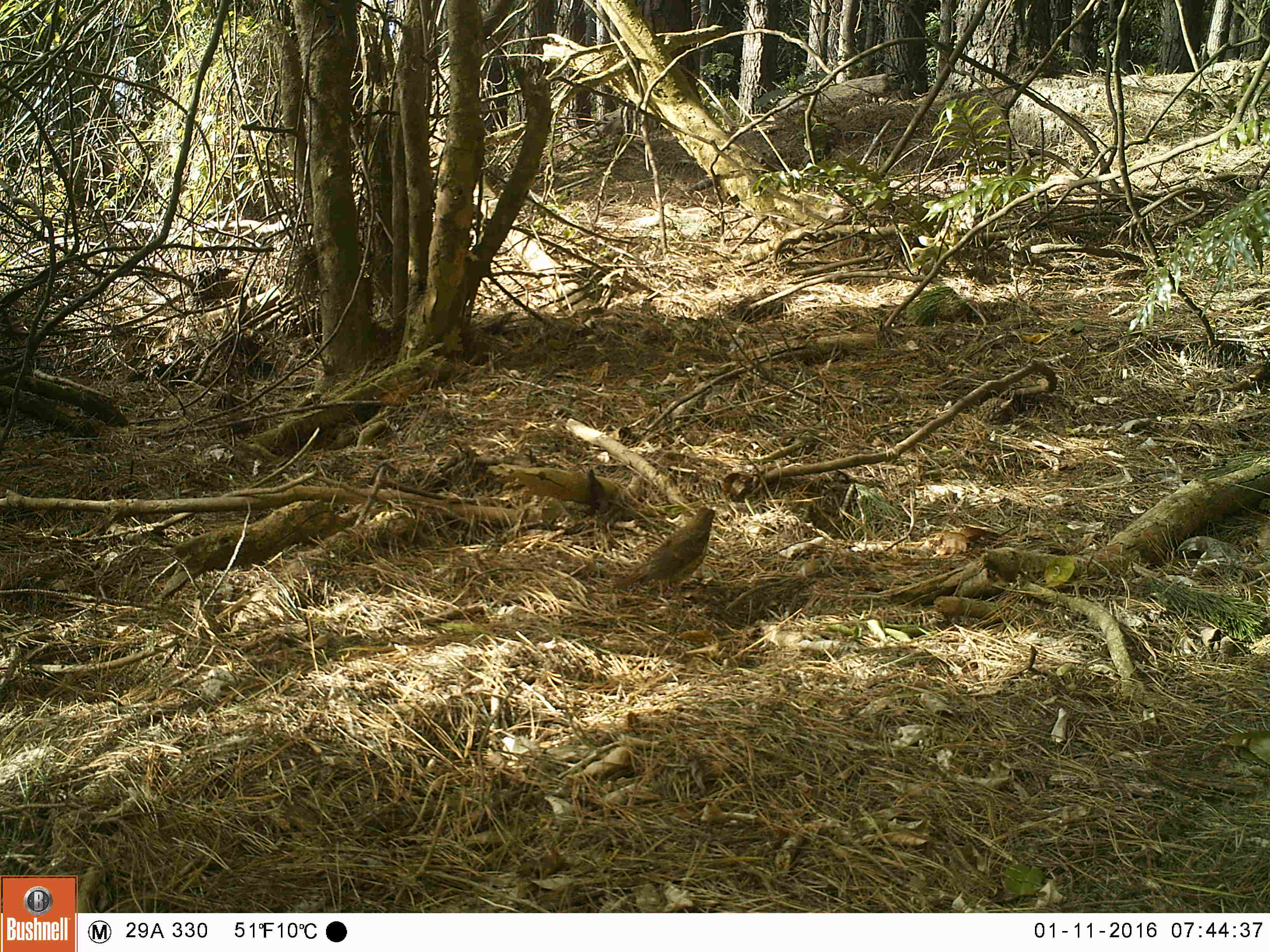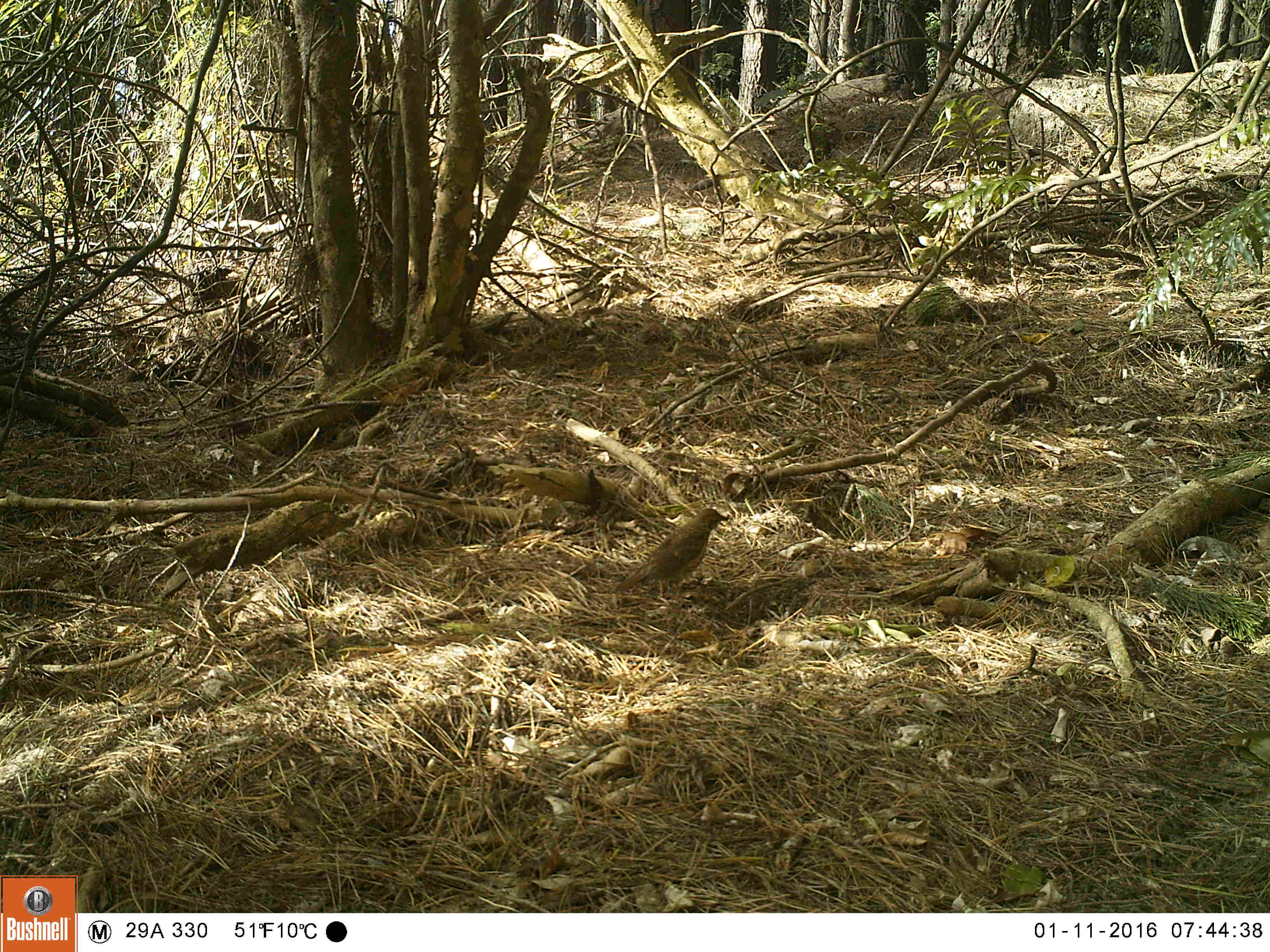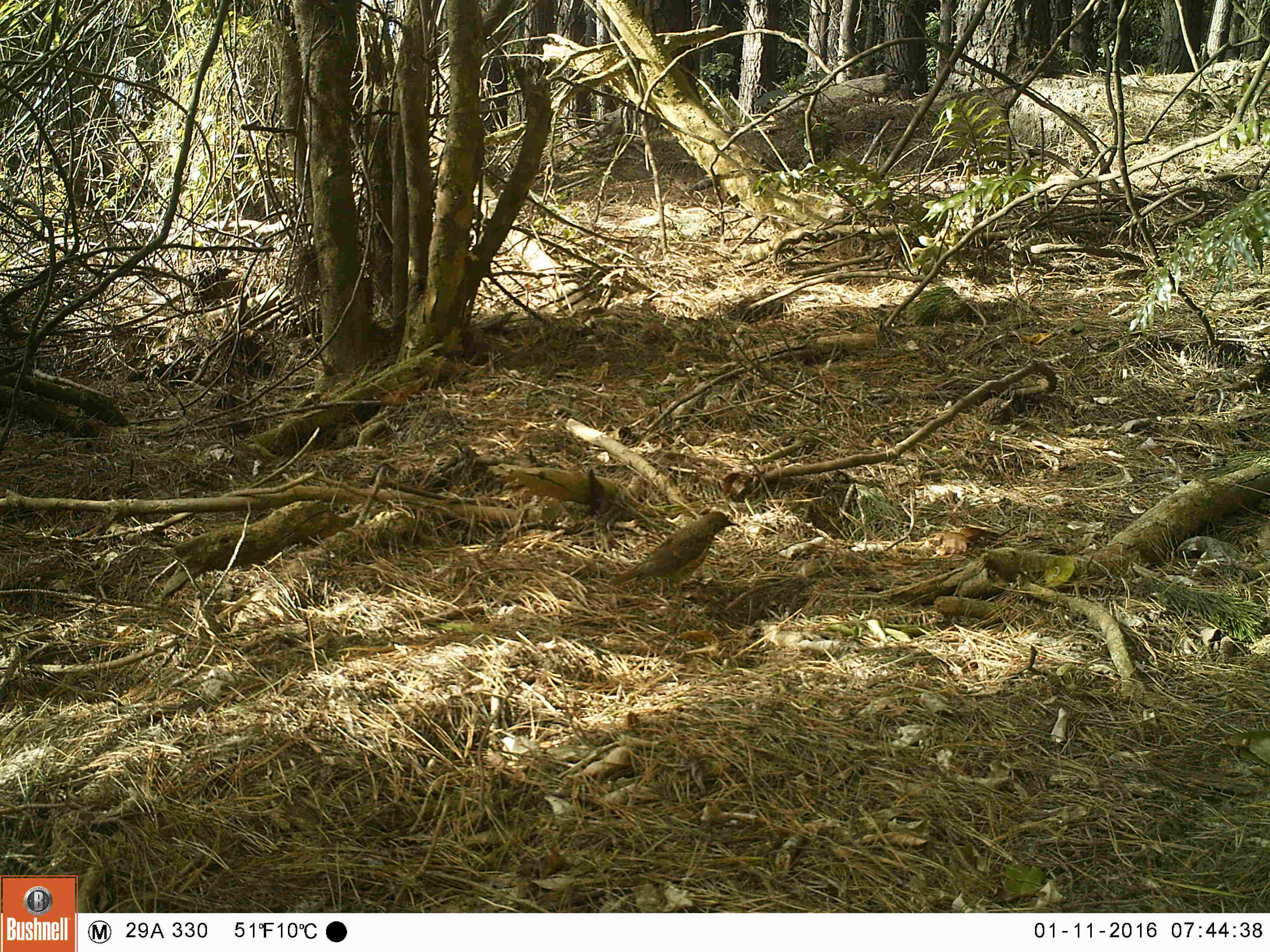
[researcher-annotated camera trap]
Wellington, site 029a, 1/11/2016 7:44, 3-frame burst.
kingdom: Animalia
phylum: Chordata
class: Aves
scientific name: Aves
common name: bird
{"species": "bird (Aves)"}